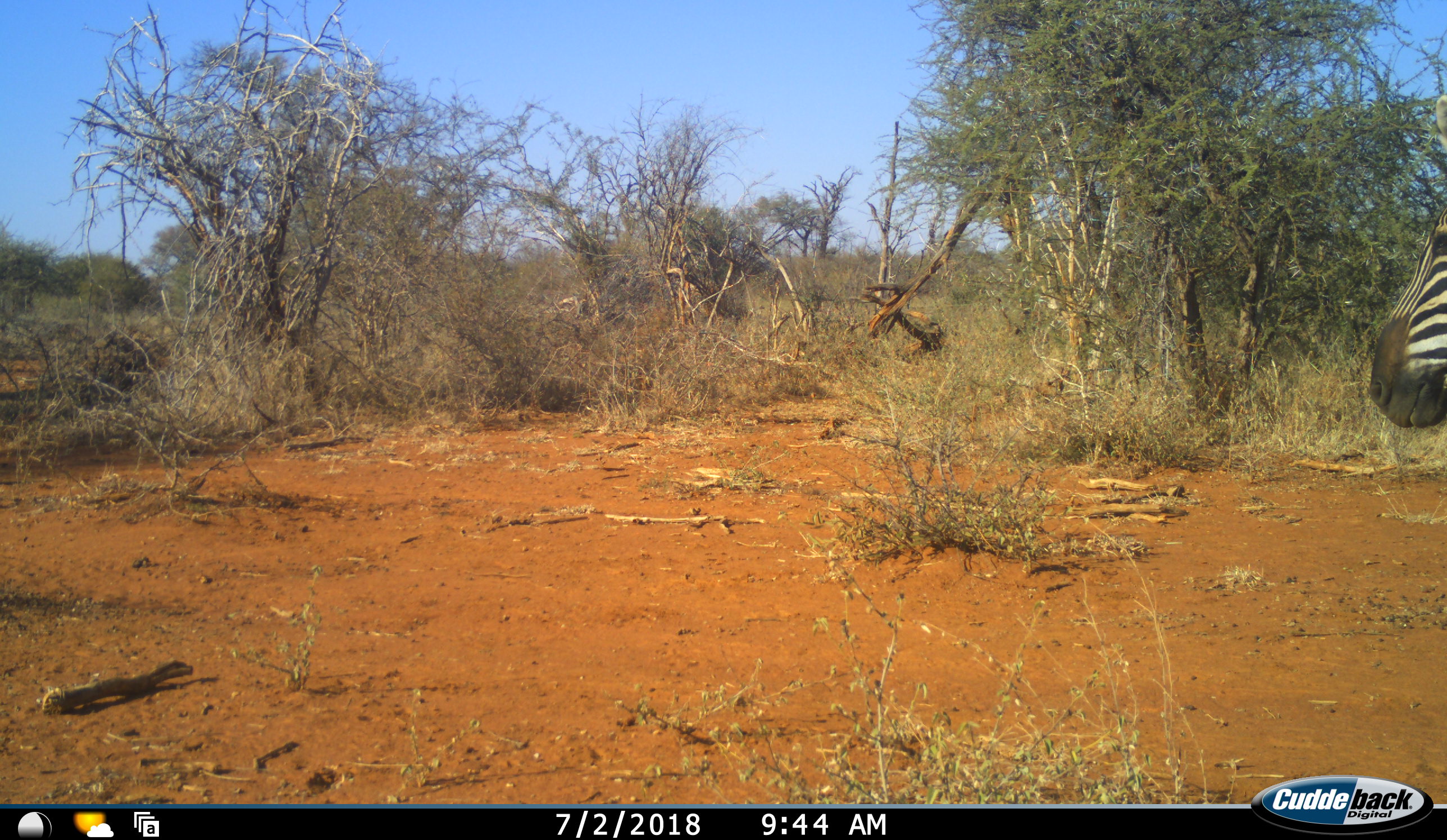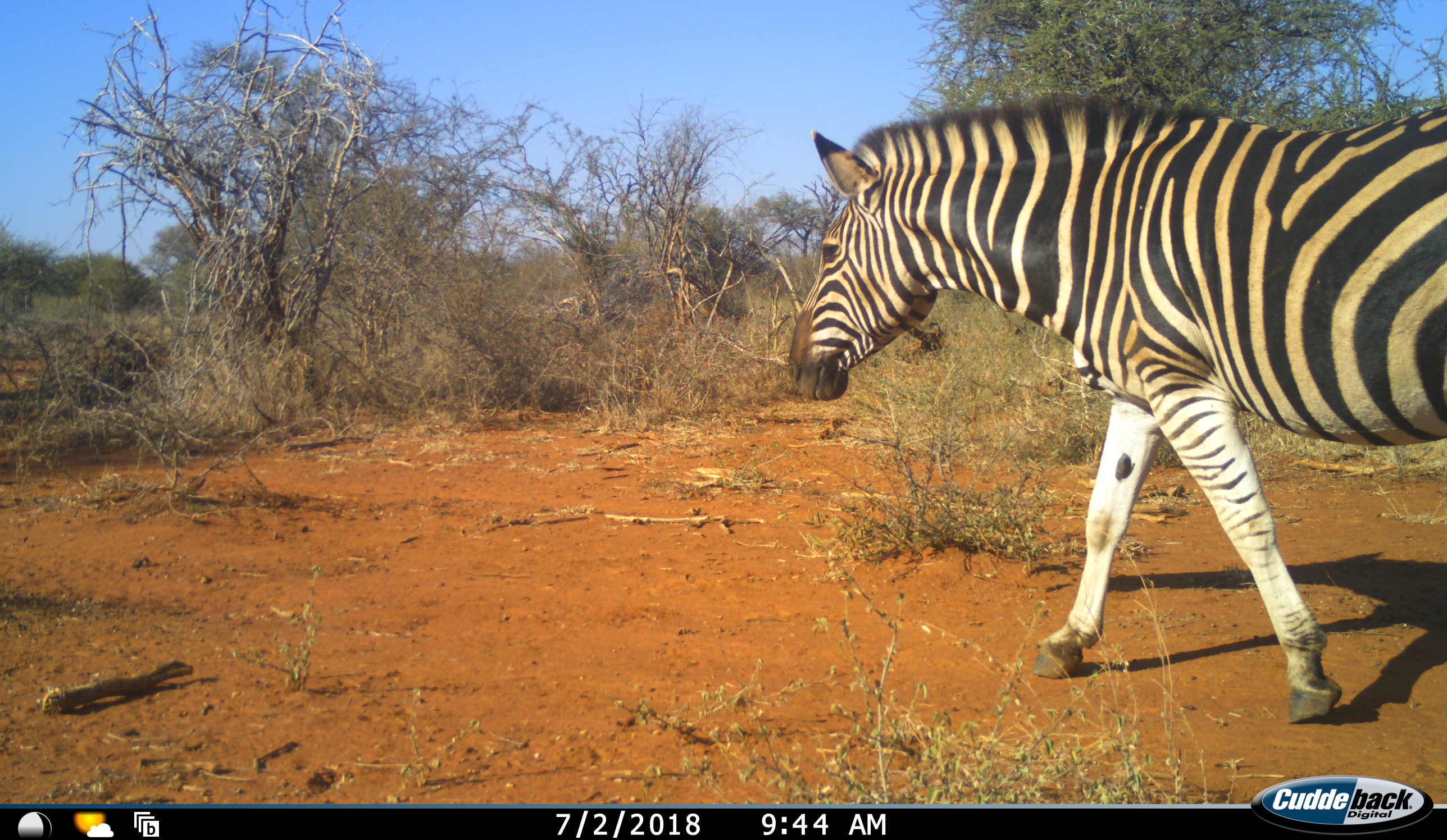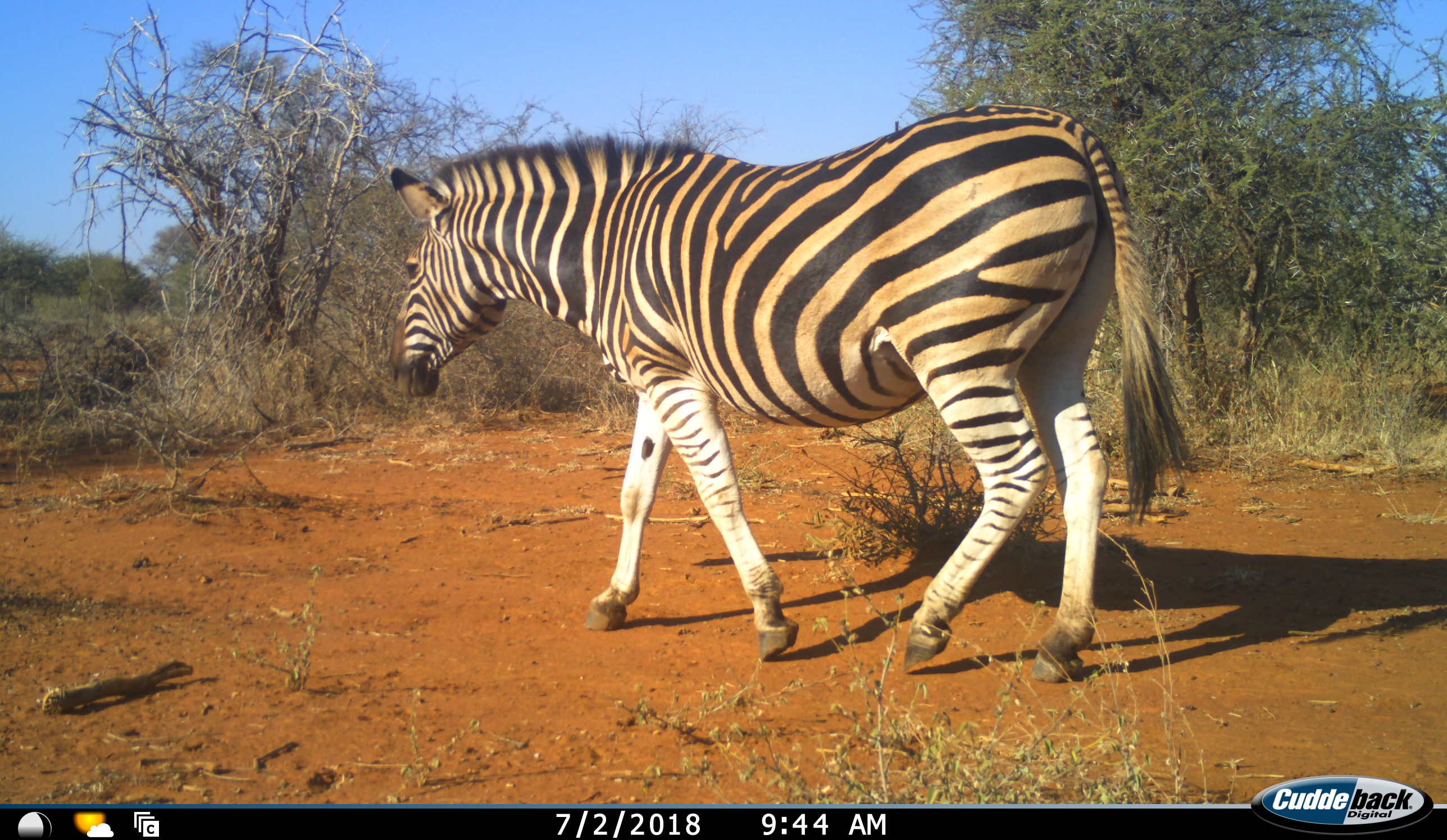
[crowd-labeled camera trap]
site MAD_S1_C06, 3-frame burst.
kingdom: Animalia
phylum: Chordata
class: Mammalia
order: Perissodactyla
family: Equidae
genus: Equus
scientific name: Equus quagga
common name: plains zebra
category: zebraplains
Zebraplains (plains zebra) (Equus quagga), count 1. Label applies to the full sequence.